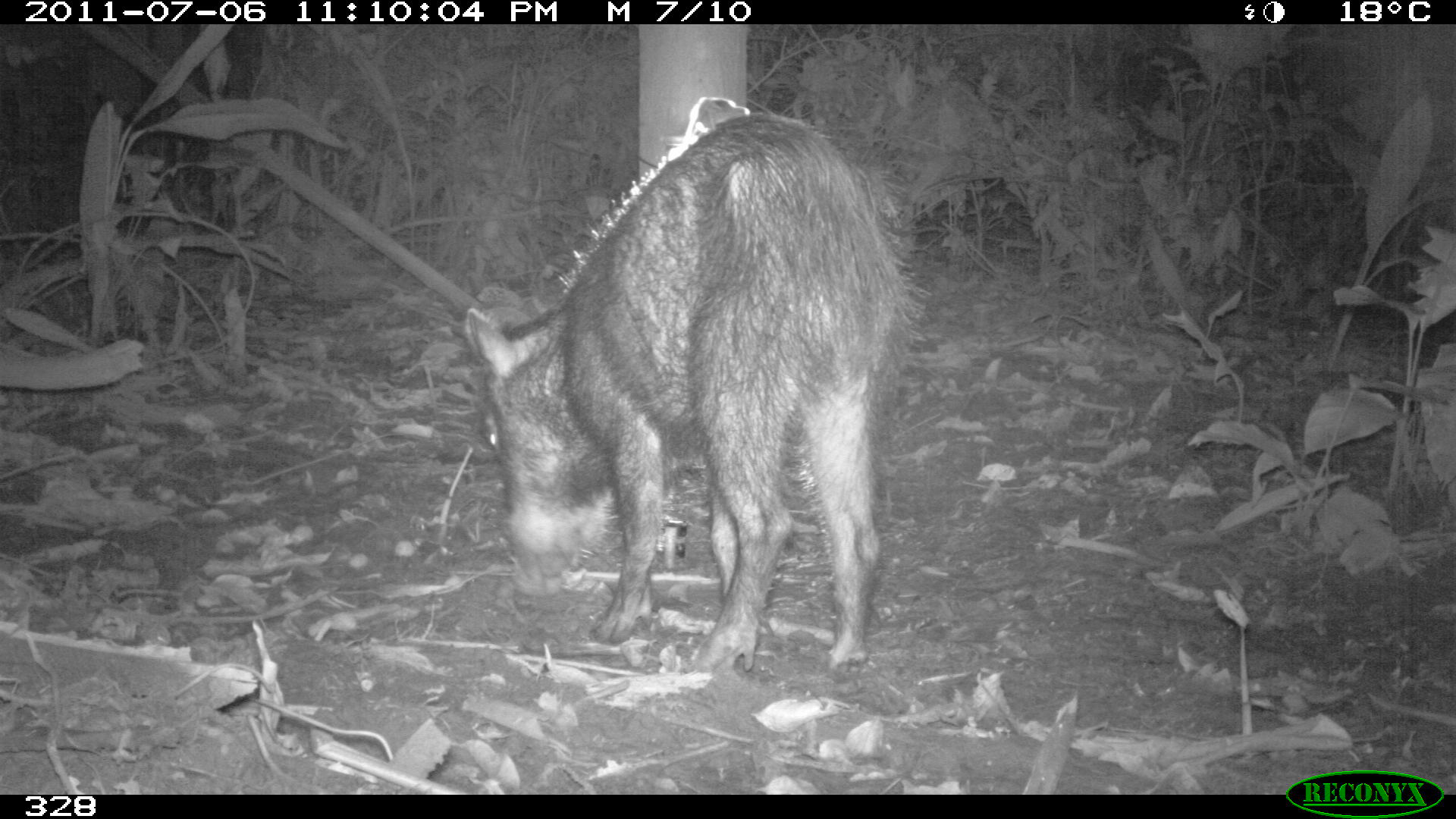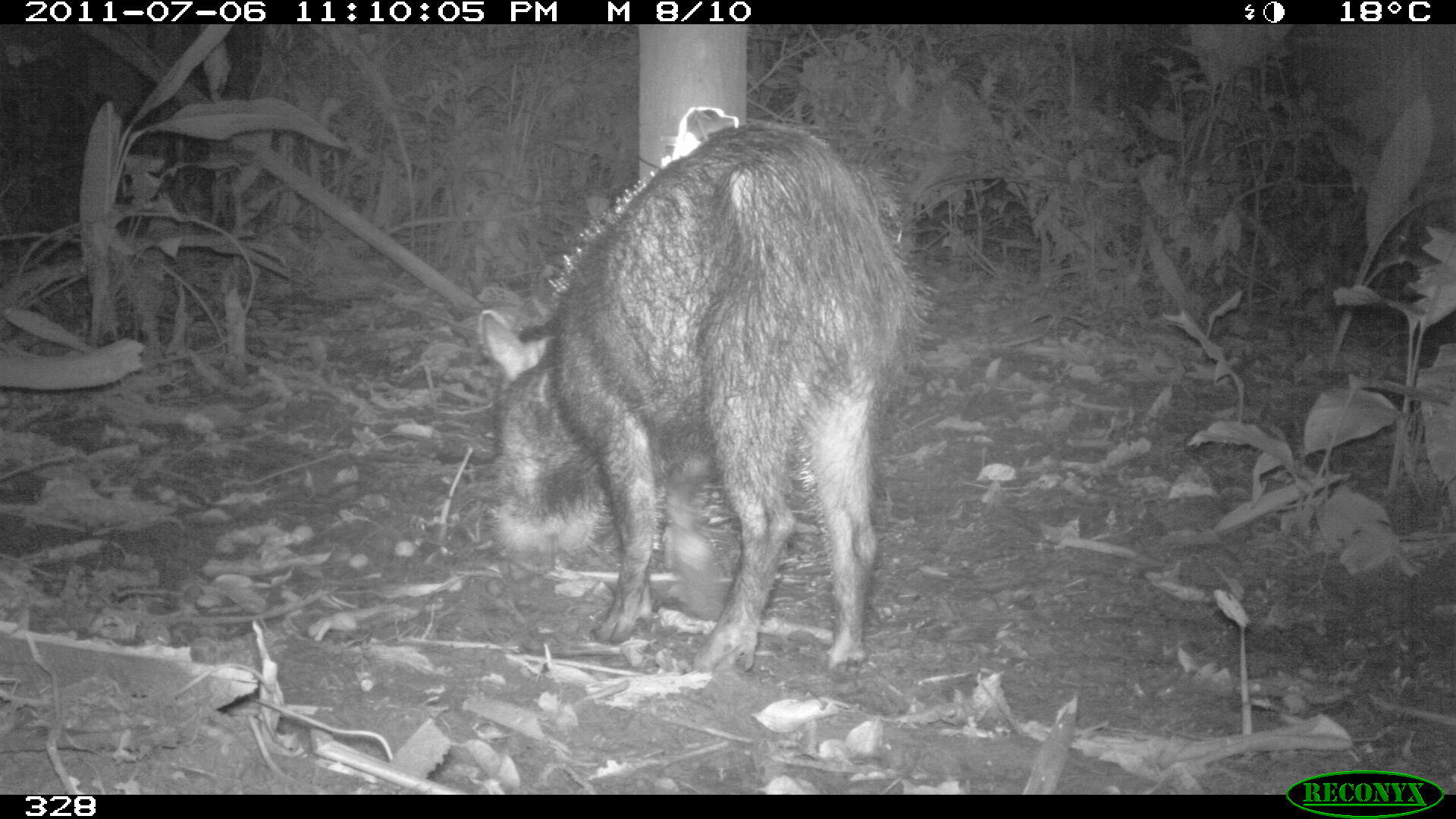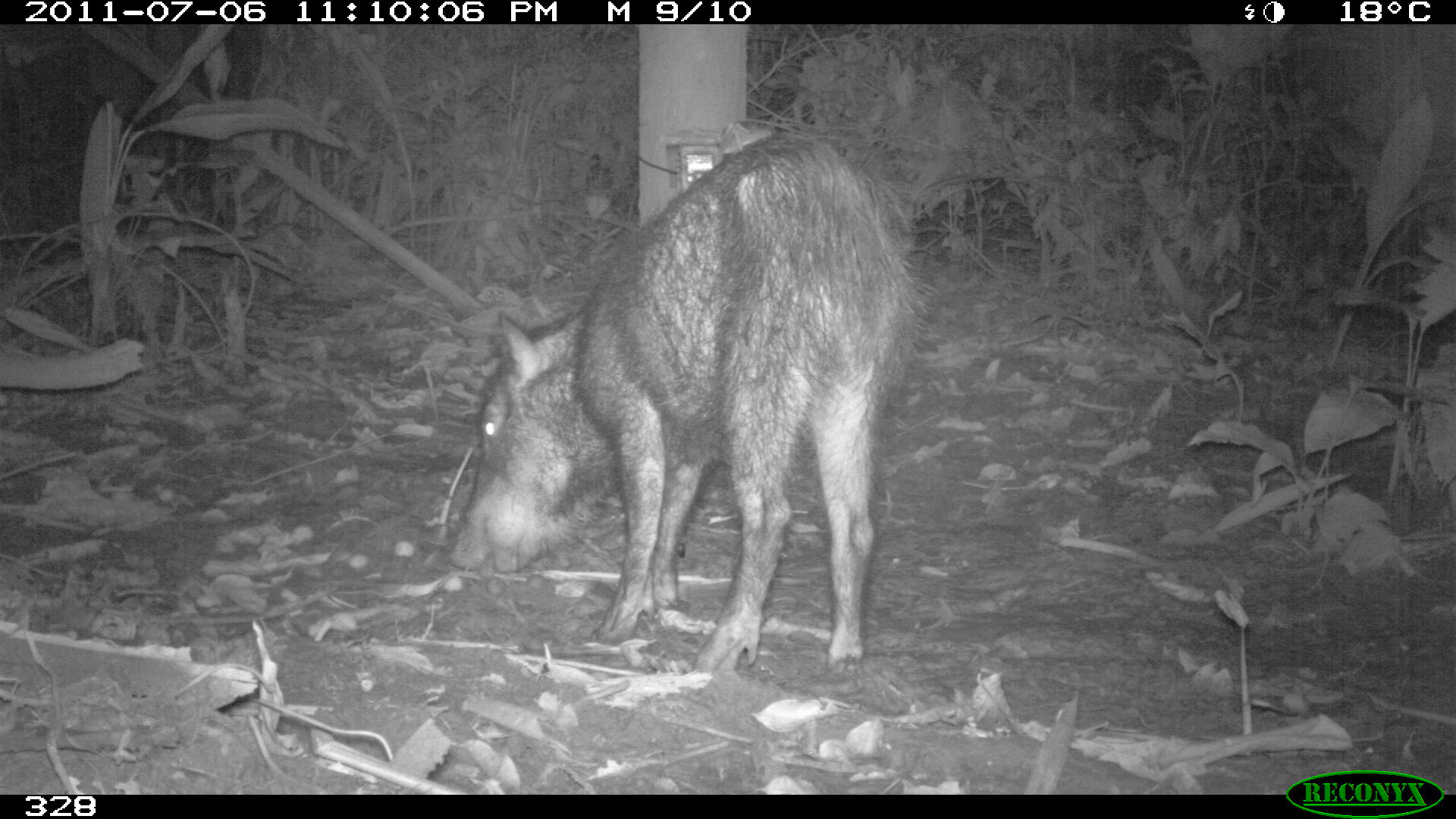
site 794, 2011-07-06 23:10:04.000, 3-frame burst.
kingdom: Animalia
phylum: Chordata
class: Mammalia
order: Artiodactyla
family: Tayassuidae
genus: Tayassu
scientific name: Tayassu pecari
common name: white-lipped peccary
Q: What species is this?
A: Tayassu pecari (white-lipped peccary).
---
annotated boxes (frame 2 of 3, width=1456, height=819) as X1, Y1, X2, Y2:
tayassu pecari: 475, 119, 938, 673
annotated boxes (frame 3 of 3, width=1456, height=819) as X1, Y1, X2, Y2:
tayassu pecari: 449, 131, 935, 672